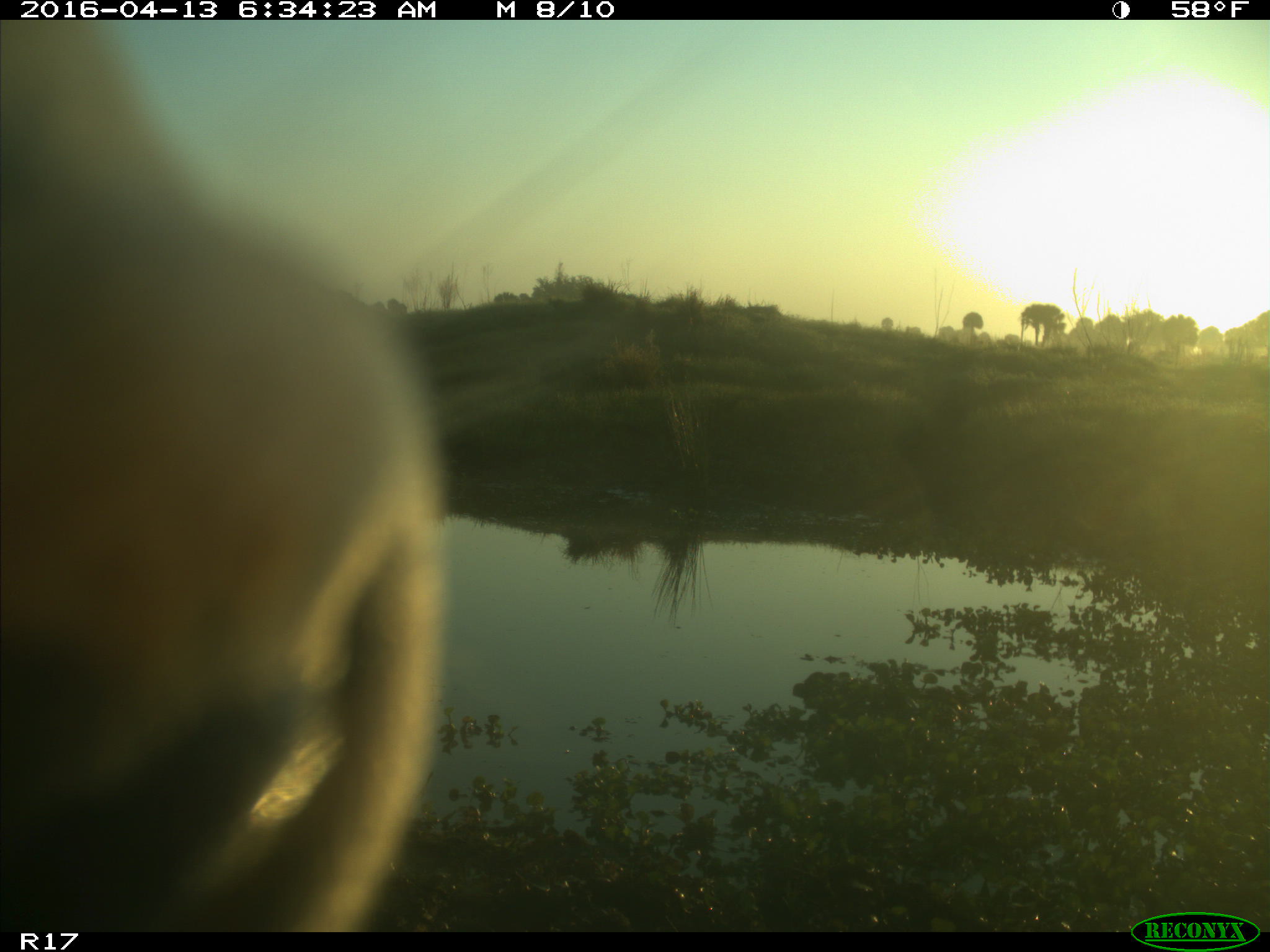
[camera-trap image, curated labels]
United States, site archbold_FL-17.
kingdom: Animalia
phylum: Chordata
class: Mammalia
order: Artiodactyla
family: Bovidae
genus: Bos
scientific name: Bos taurus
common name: domestic cow